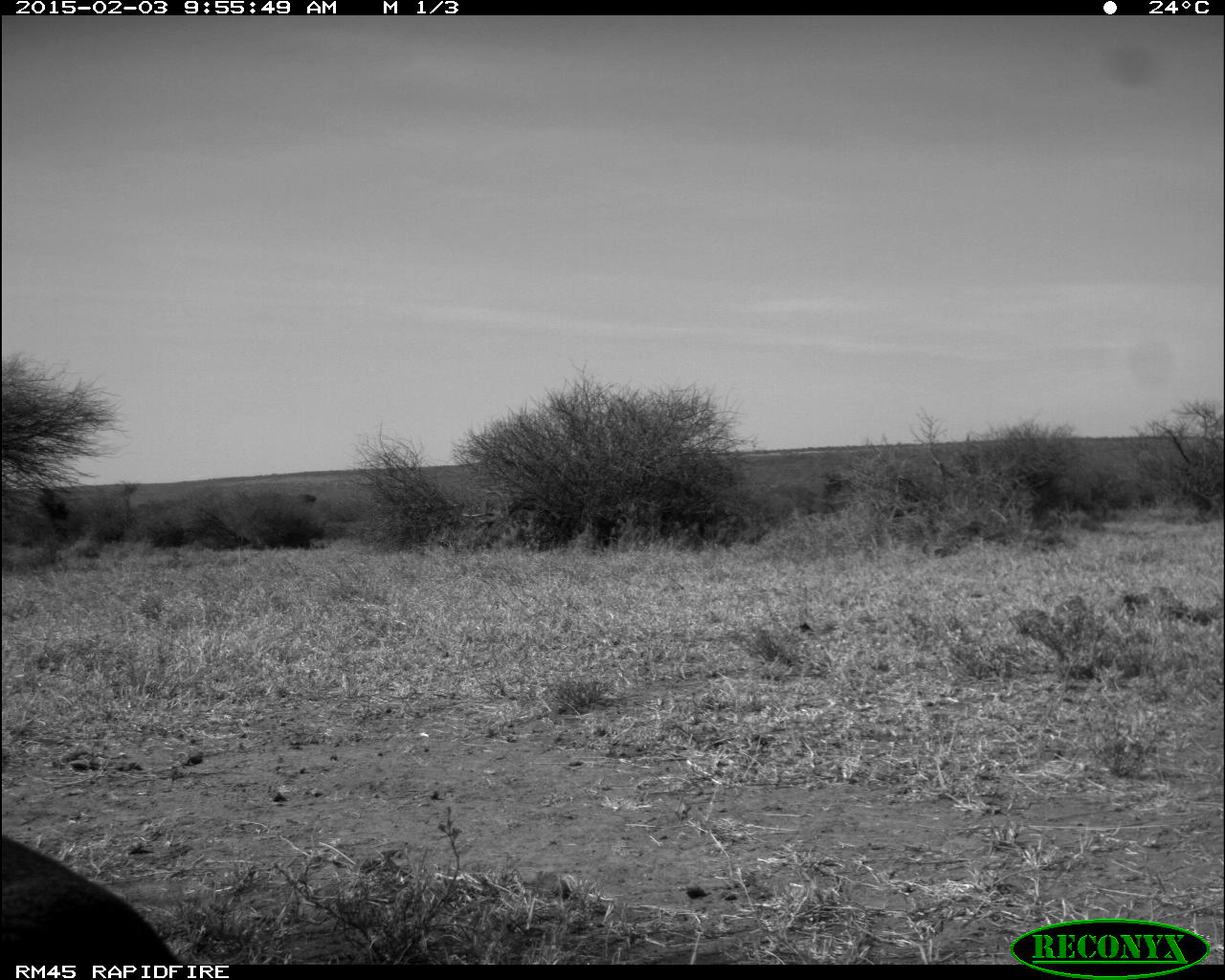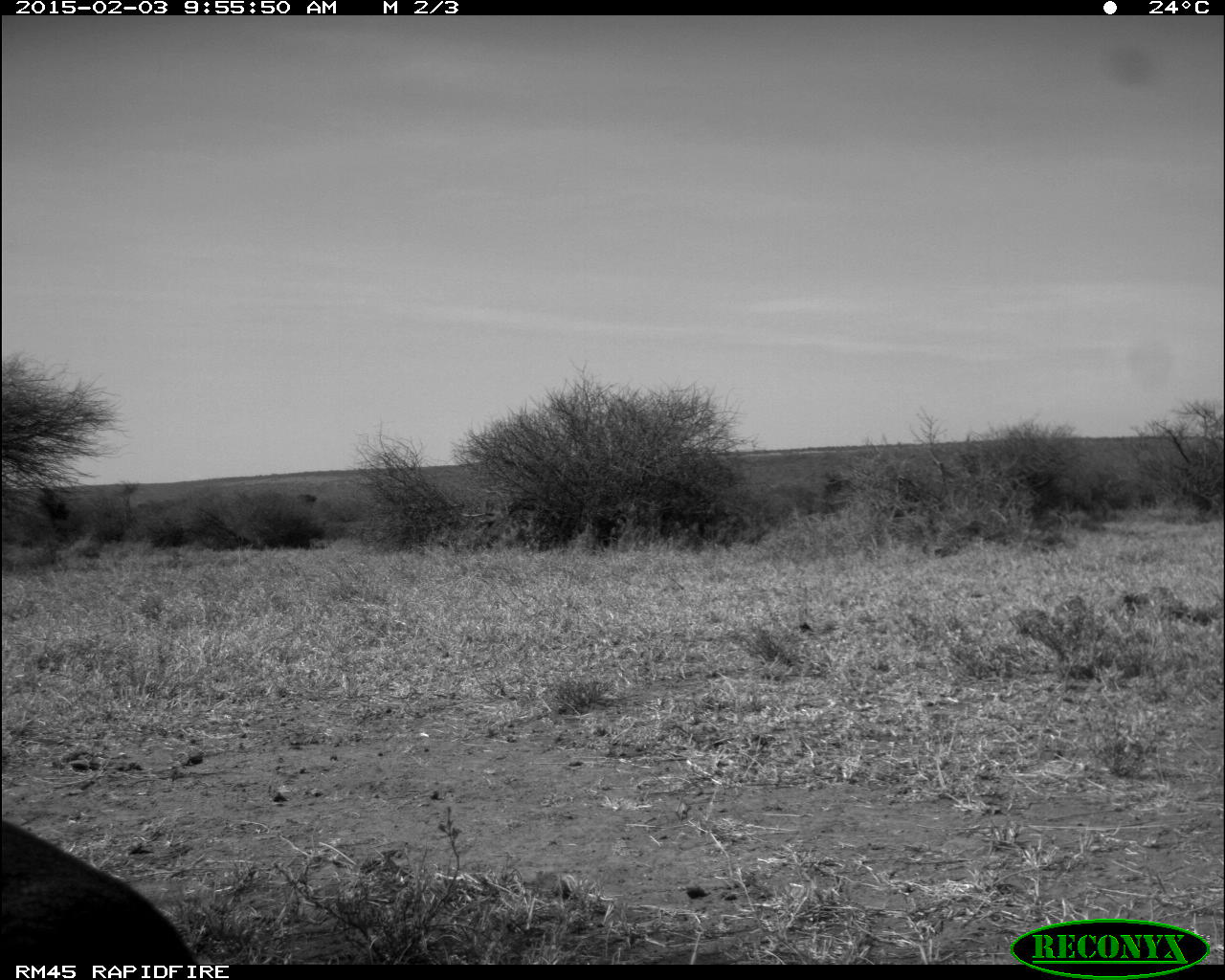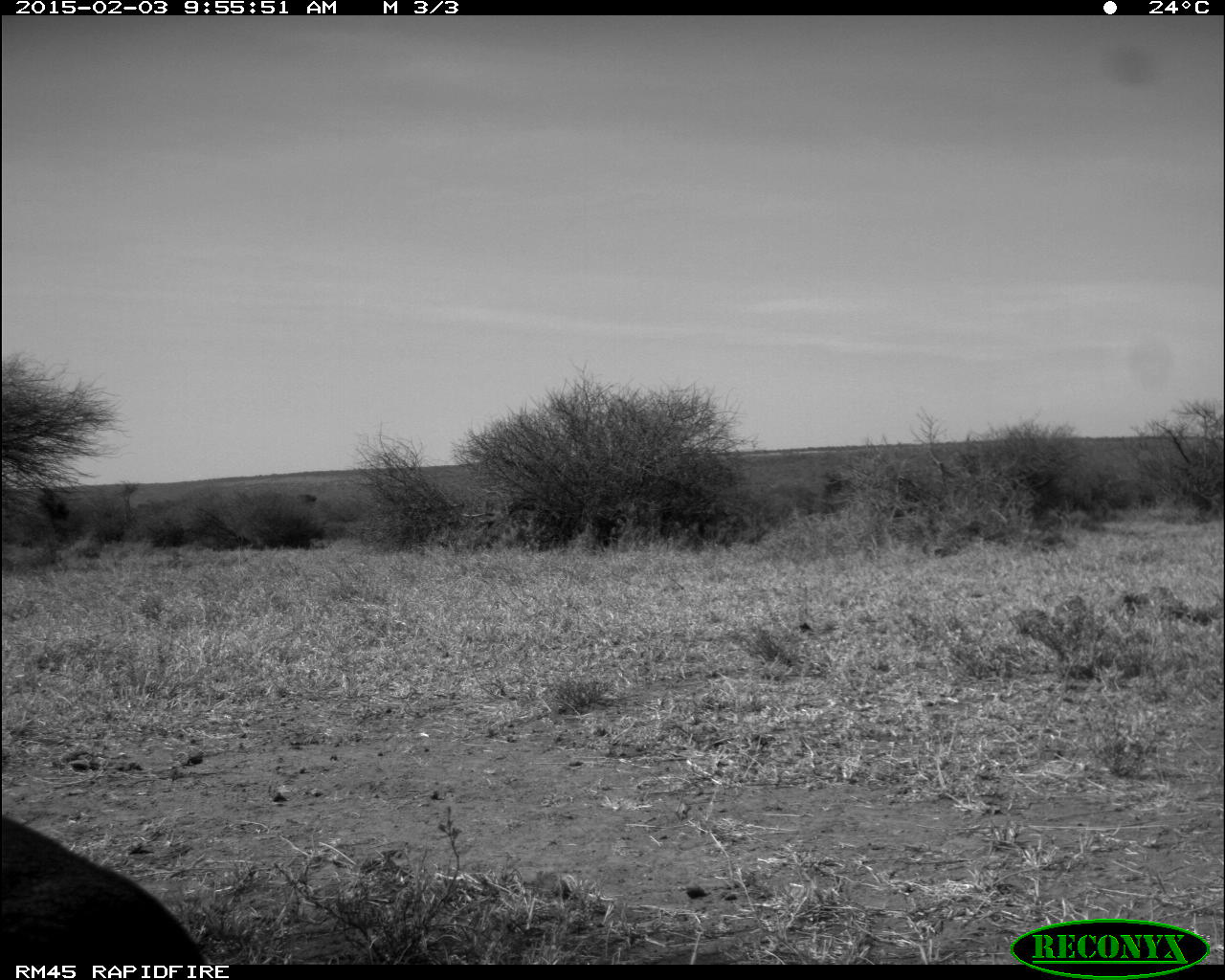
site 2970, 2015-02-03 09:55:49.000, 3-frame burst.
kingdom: Animalia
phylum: Chordata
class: Mammalia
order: Artiodactyla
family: Bovidae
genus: Madoqua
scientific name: Madoqua guentheri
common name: günther's dik-dik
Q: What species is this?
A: Madoqua guentheri (günther's dik-dik).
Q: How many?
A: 1.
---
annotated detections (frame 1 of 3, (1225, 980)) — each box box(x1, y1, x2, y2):
madoqua guentheri: box(1, 846, 184, 964)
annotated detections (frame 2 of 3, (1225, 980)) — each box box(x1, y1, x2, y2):
madoqua guentheri: box(0, 750, 197, 965)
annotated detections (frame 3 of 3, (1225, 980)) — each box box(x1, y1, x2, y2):
madoqua guentheri: box(0, 809, 209, 964)